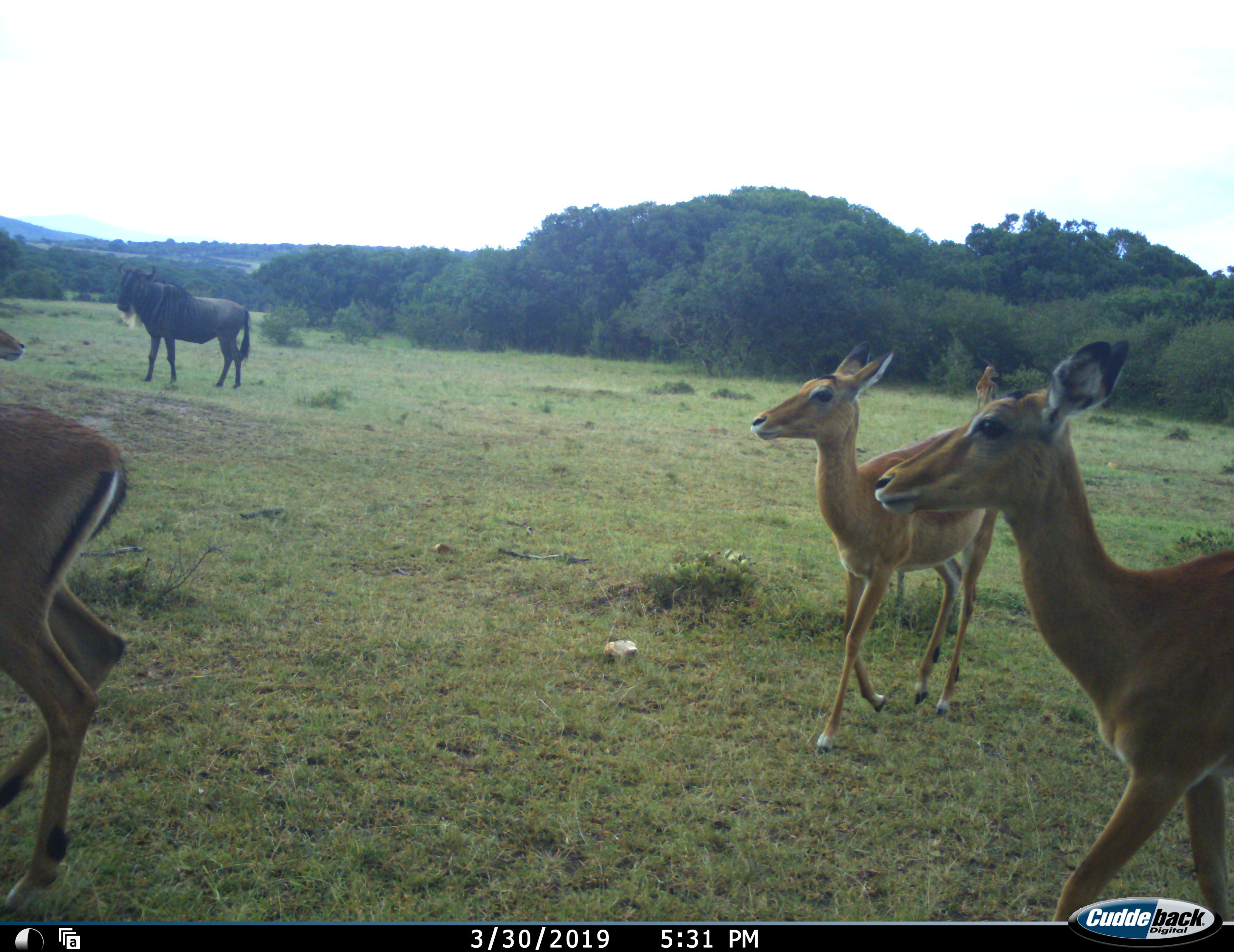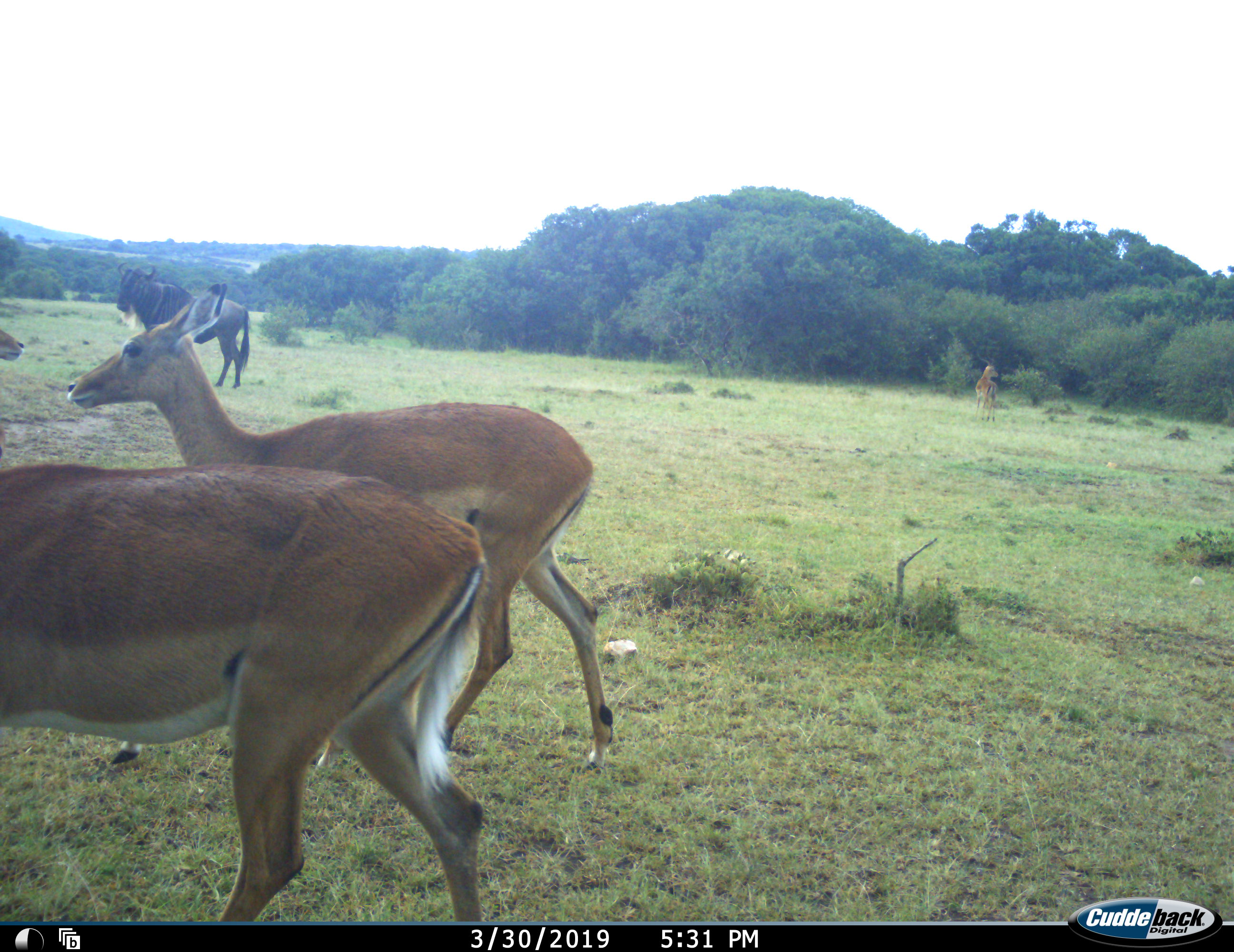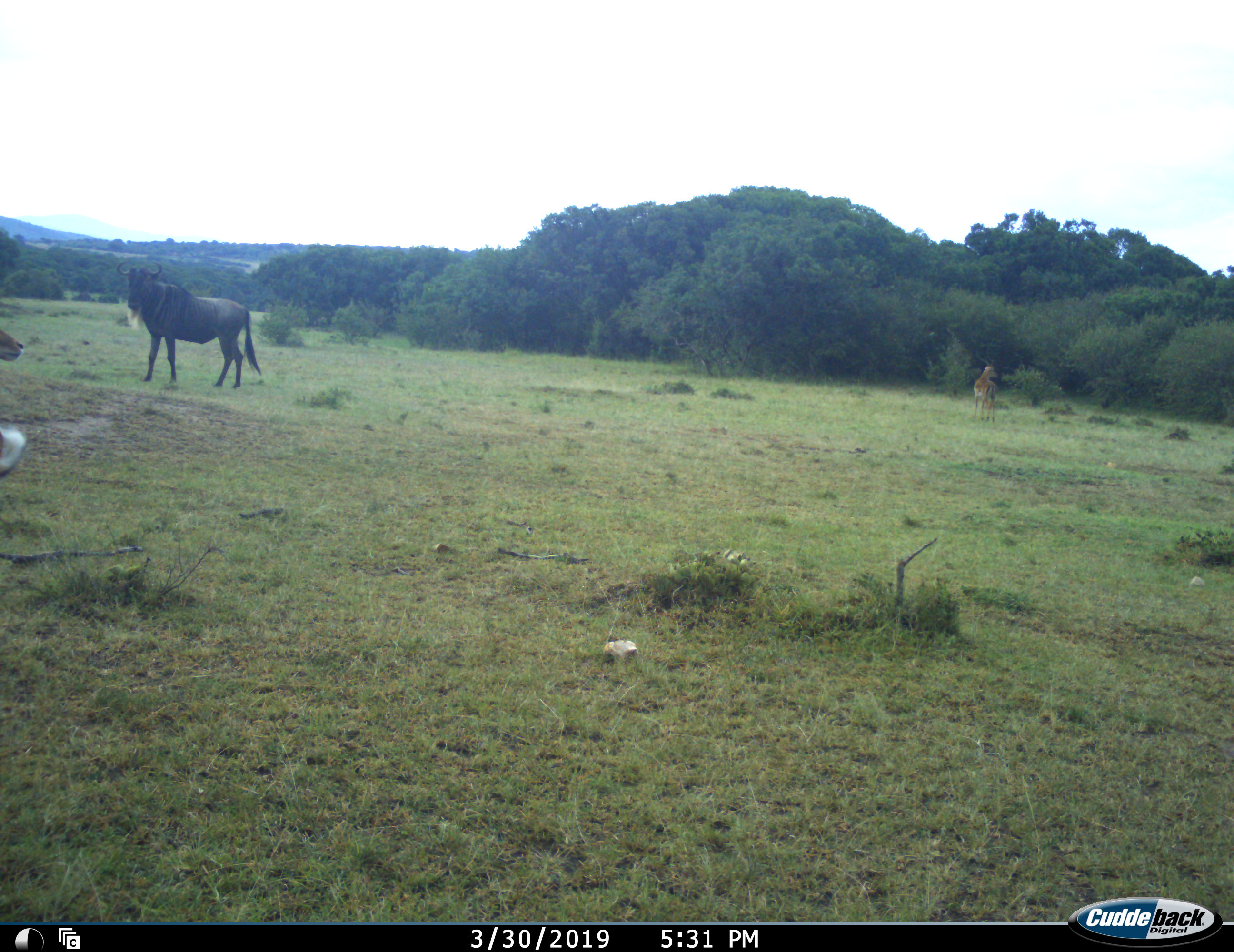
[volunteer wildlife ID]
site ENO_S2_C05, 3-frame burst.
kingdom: Animalia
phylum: Chordata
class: Mammalia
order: Artiodactyla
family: Bovidae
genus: Aepyceros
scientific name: Aepyceros melampus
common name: impala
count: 5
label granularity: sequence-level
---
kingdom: Animalia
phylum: Chordata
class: Mammalia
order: Artiodactyla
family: Bovidae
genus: Connochaetes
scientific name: Connochaetes taurinus taurinus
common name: blue wildebeest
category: wildebeestblue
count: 1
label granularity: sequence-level